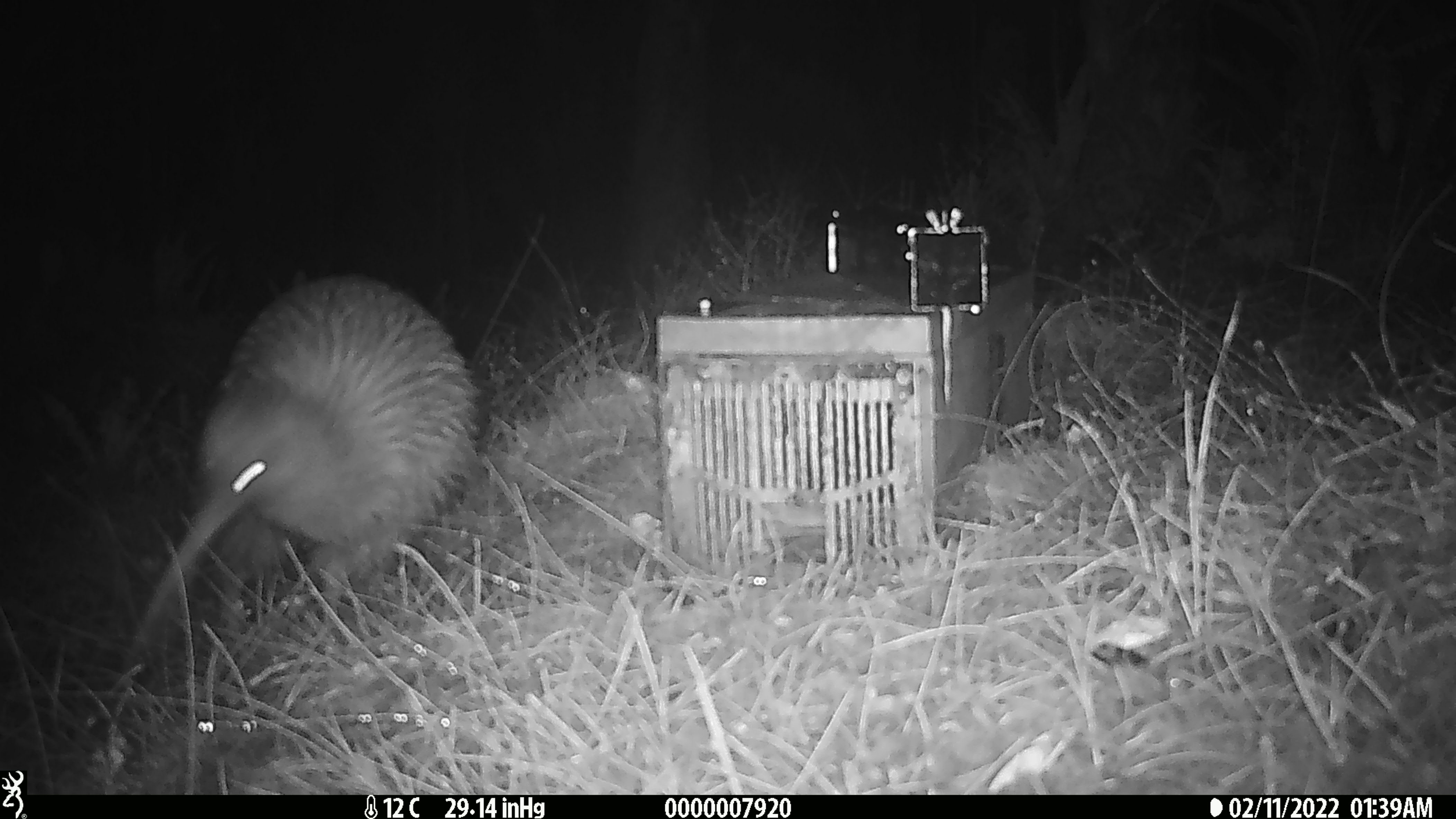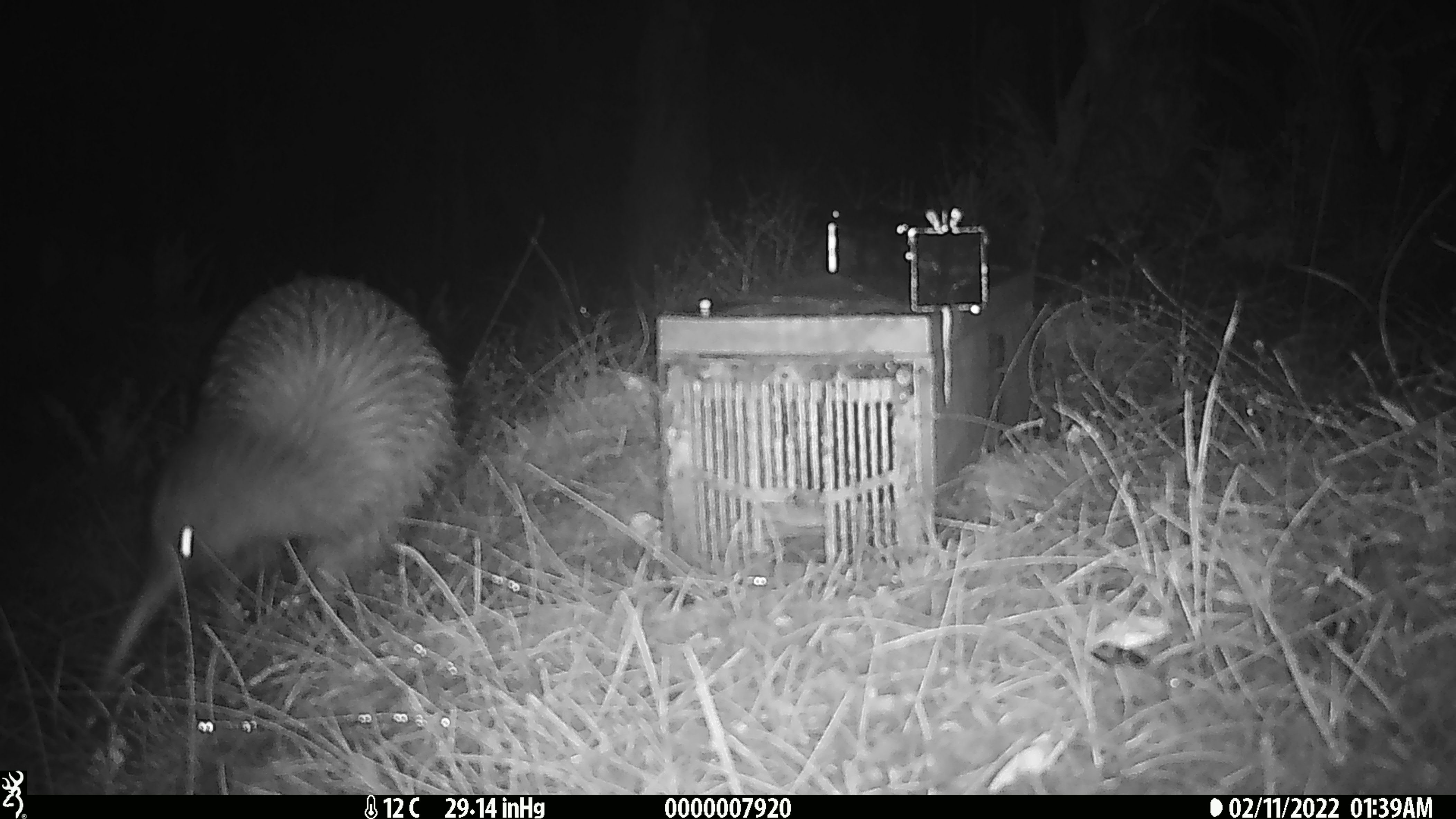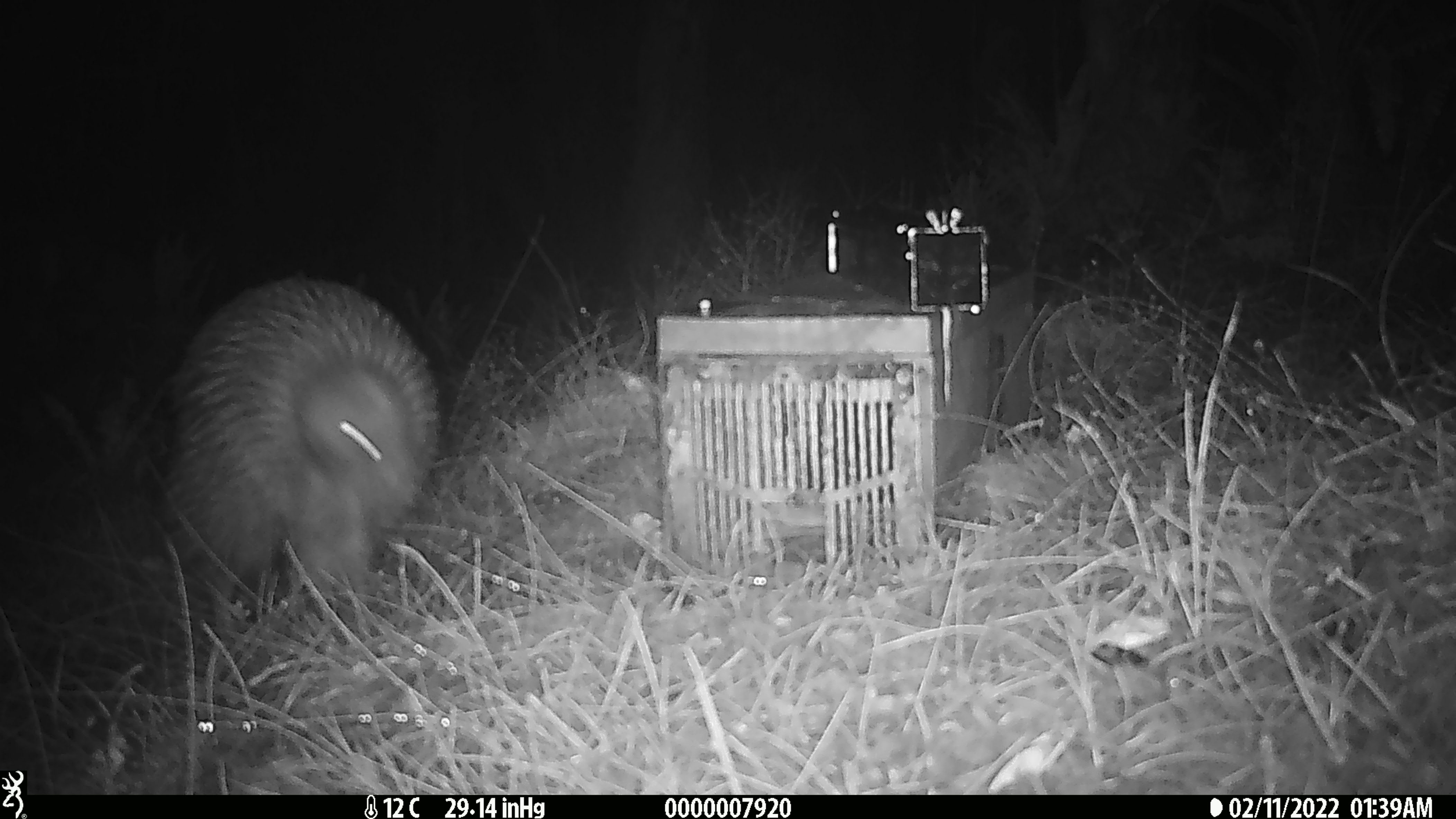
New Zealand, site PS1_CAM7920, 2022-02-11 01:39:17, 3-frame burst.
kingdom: Animalia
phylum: Chordata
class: Aves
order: Apterygiformes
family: Apterygidae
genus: Apteryx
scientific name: Apteryx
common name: kiwi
Kiwi (Apteryx).